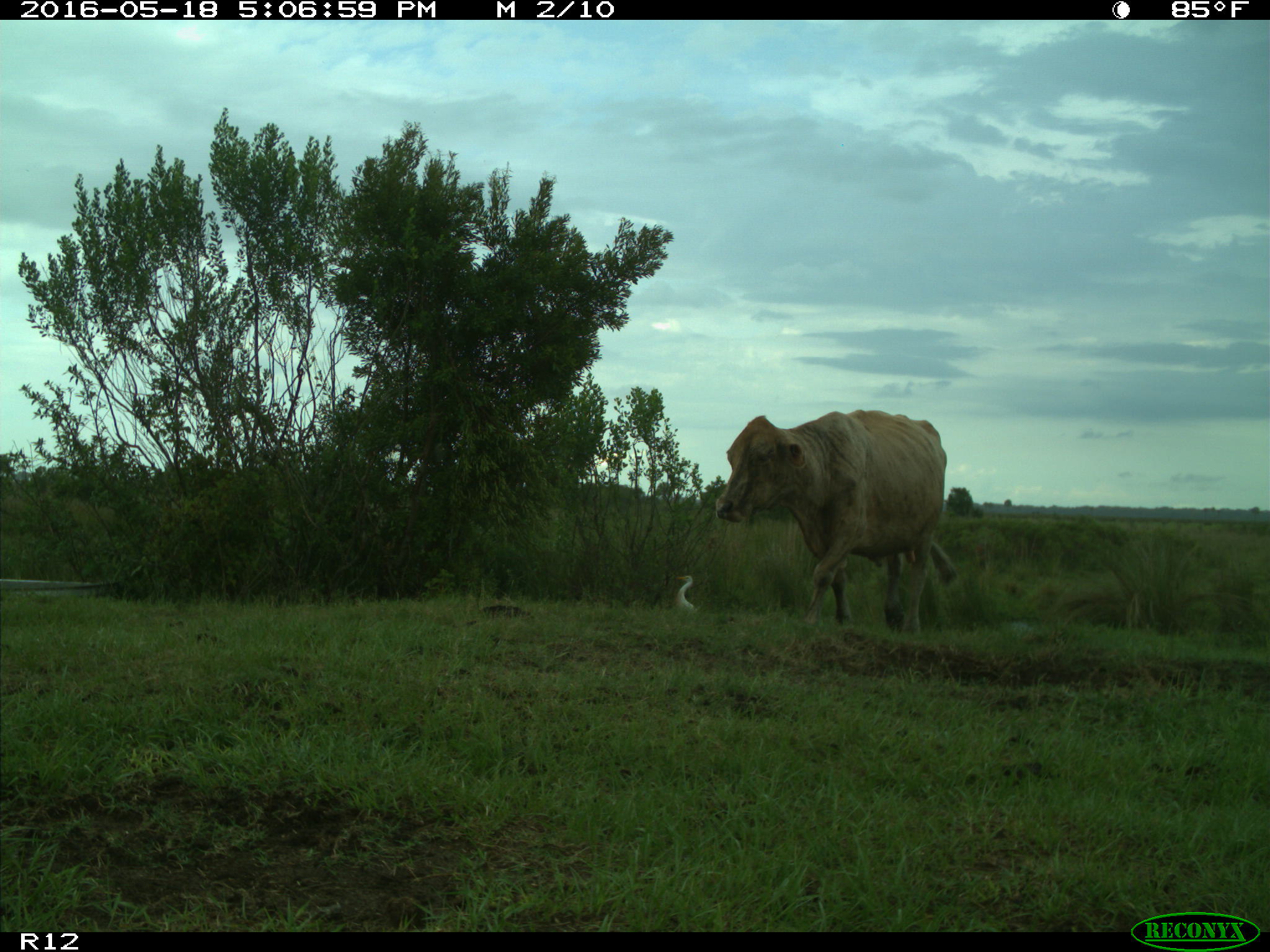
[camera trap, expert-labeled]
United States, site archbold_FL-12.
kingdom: Animalia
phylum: Chordata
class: Mammalia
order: Artiodactyla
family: Bovidae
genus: Bos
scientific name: Bos taurus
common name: domestic cow